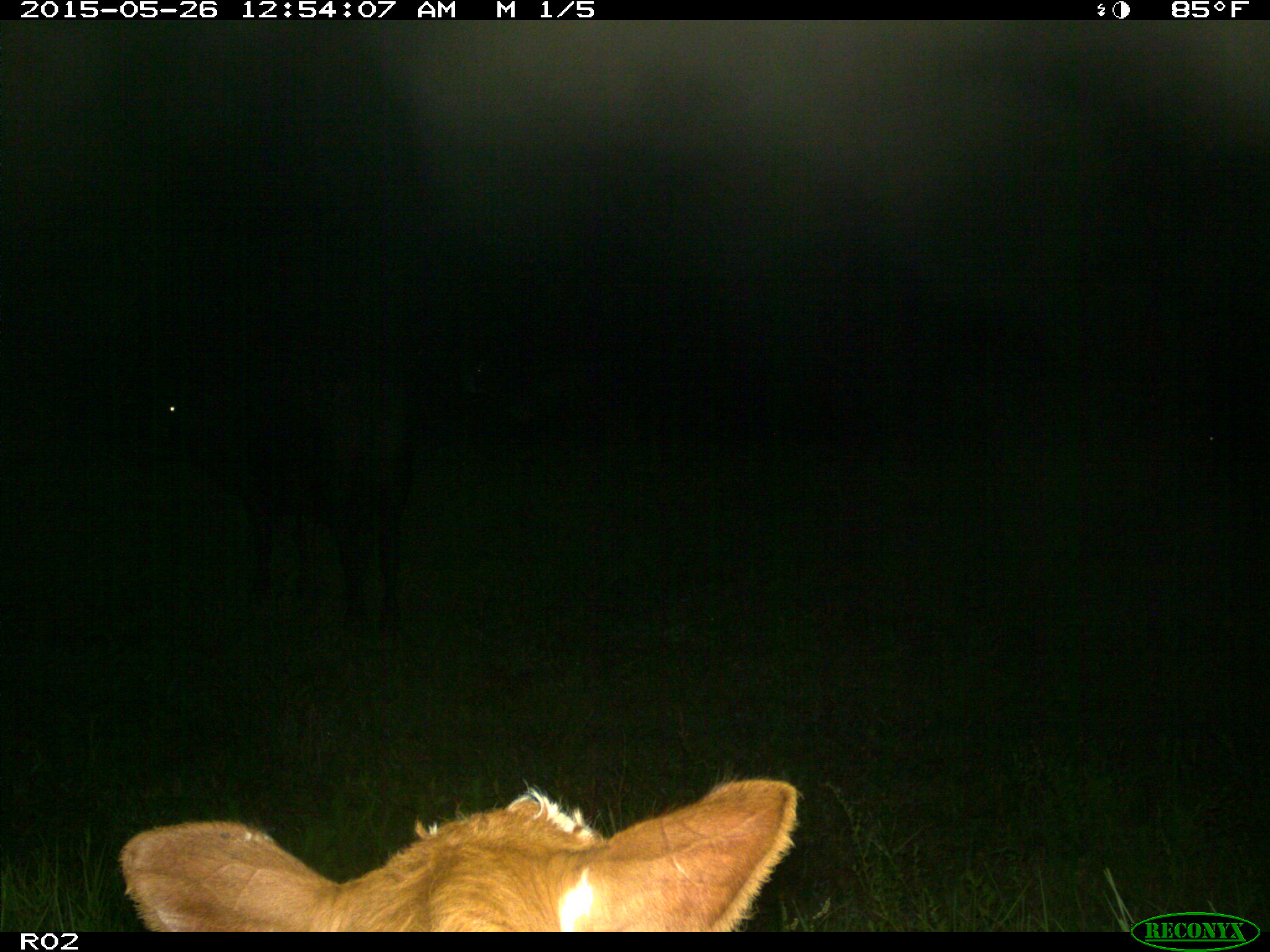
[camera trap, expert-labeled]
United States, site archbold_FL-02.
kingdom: Animalia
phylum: Chordata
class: Mammalia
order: Artiodactyla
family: Bovidae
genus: Bos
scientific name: Bos taurus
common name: domestic cow